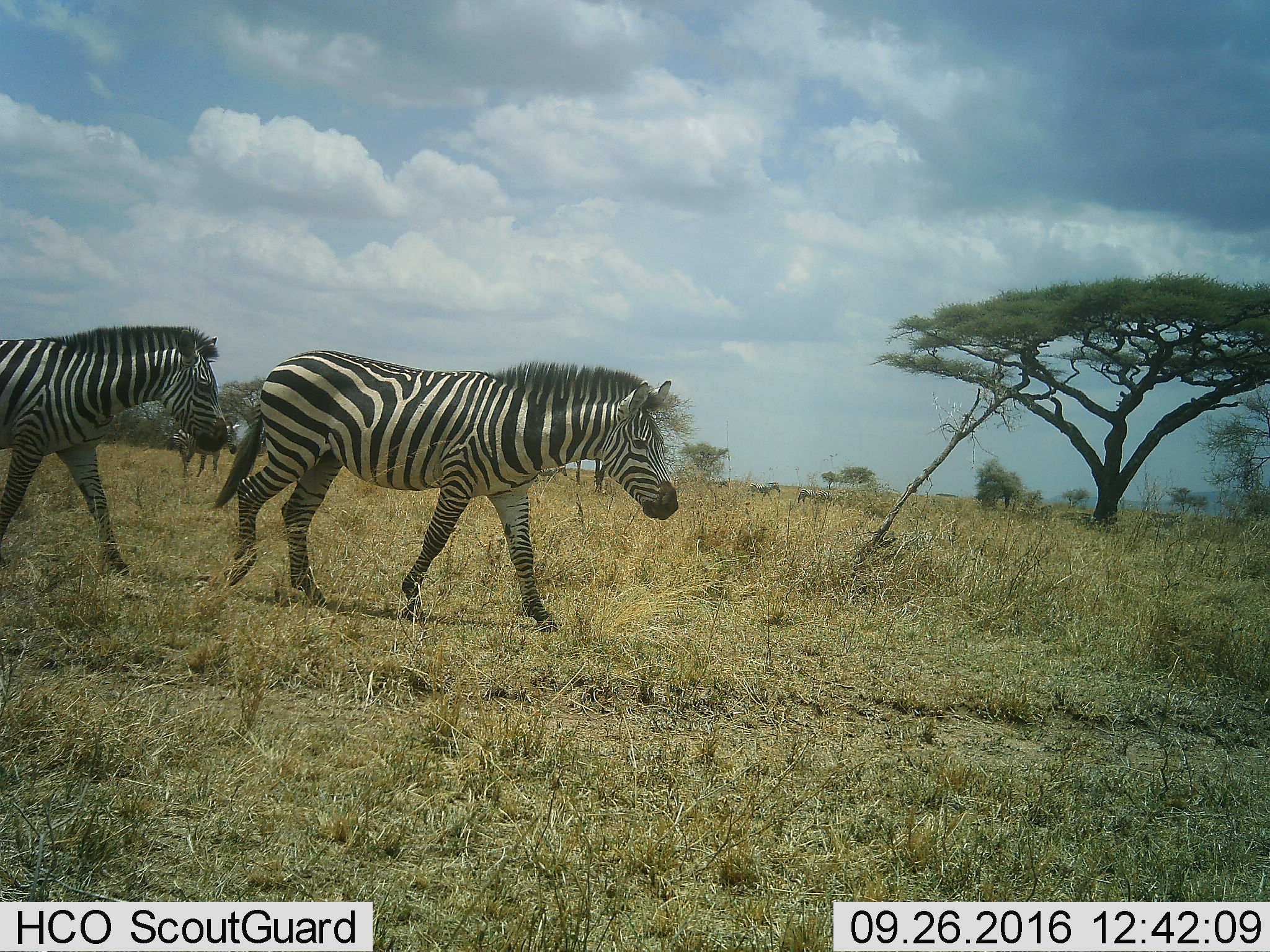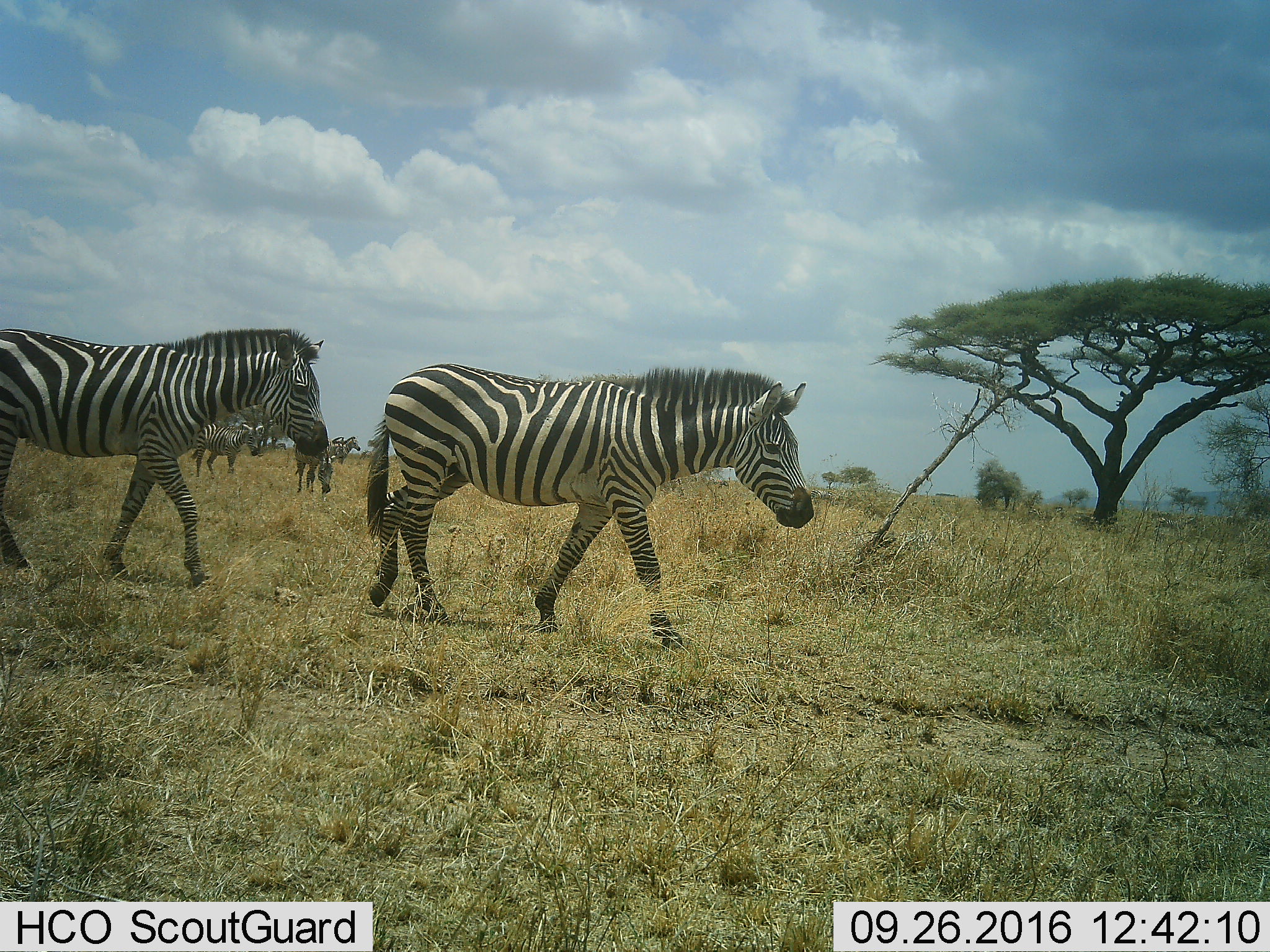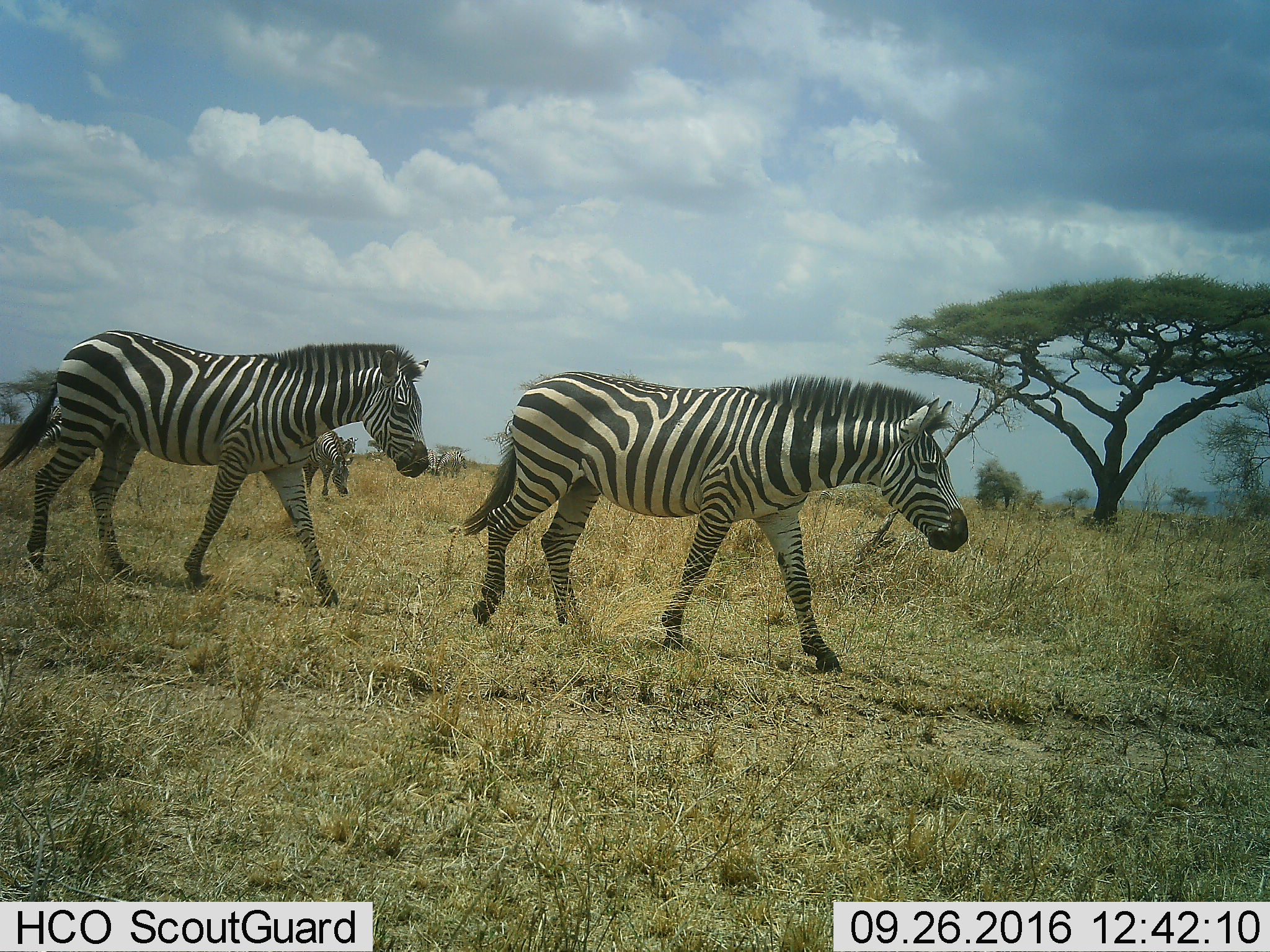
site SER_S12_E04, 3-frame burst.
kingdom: Animalia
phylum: Chordata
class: Mammalia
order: Perissodactyla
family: Equidae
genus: Equus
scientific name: Equus quagga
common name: plains zebra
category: zebraplains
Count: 3.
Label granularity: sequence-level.